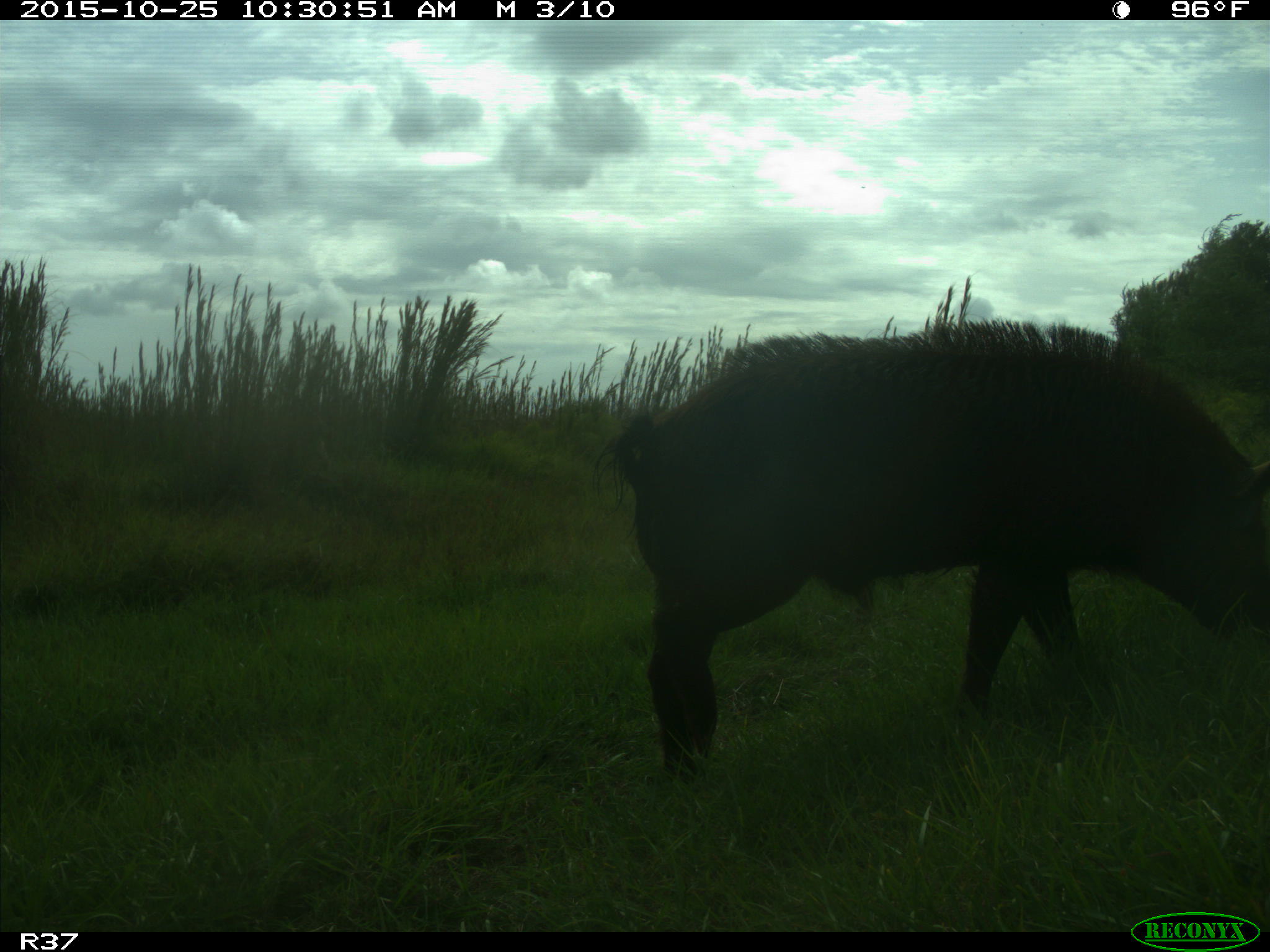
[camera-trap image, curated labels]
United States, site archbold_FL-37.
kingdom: Animalia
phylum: Chordata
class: Mammalia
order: Artiodactyla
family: Suidae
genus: Sus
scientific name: Sus scrofa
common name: wild boar